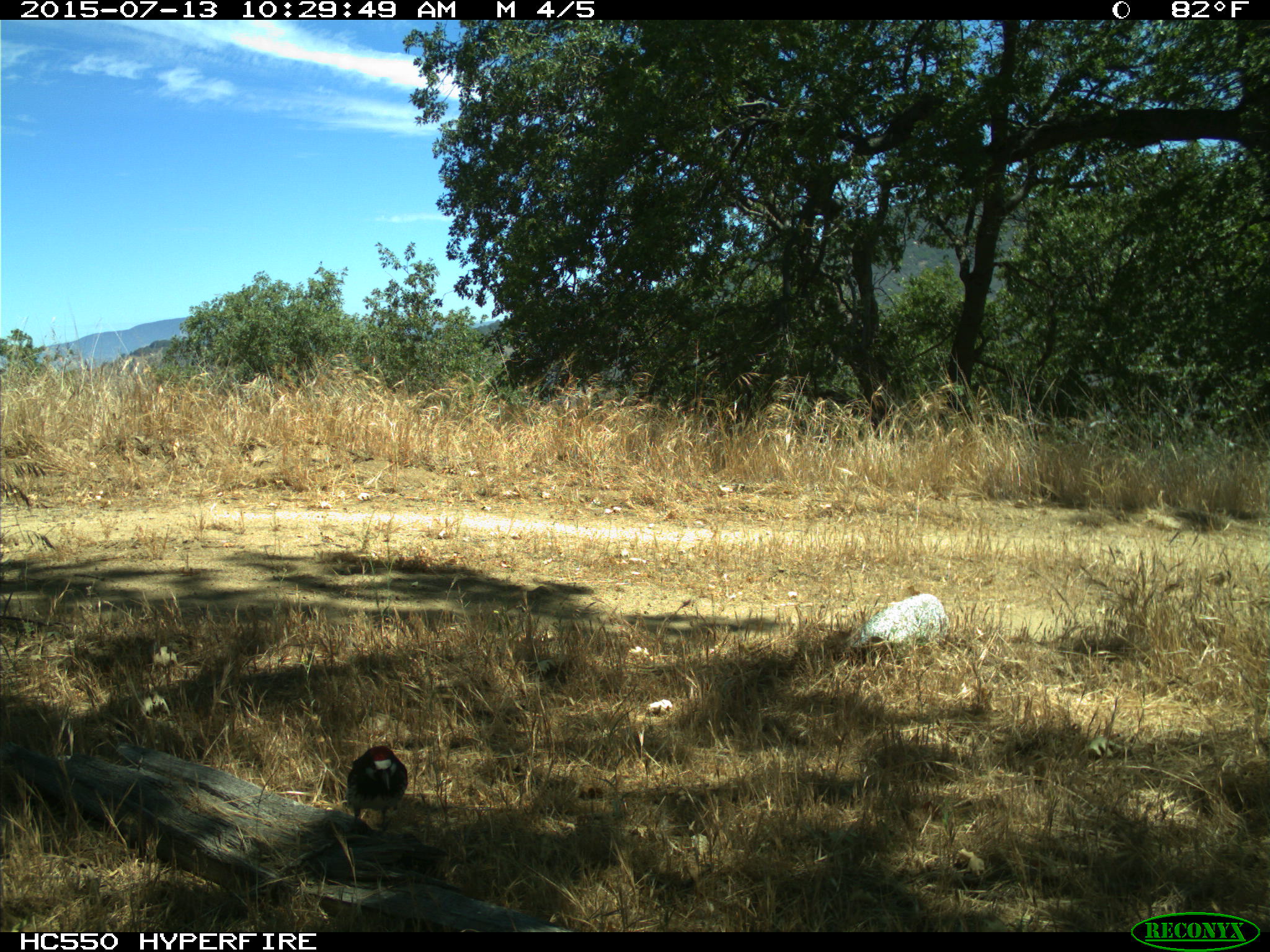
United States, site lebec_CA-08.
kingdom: Animalia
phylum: Chordata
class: Aves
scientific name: Aves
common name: birds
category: unidentified bird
Unidentified bird (birds) (Aves).